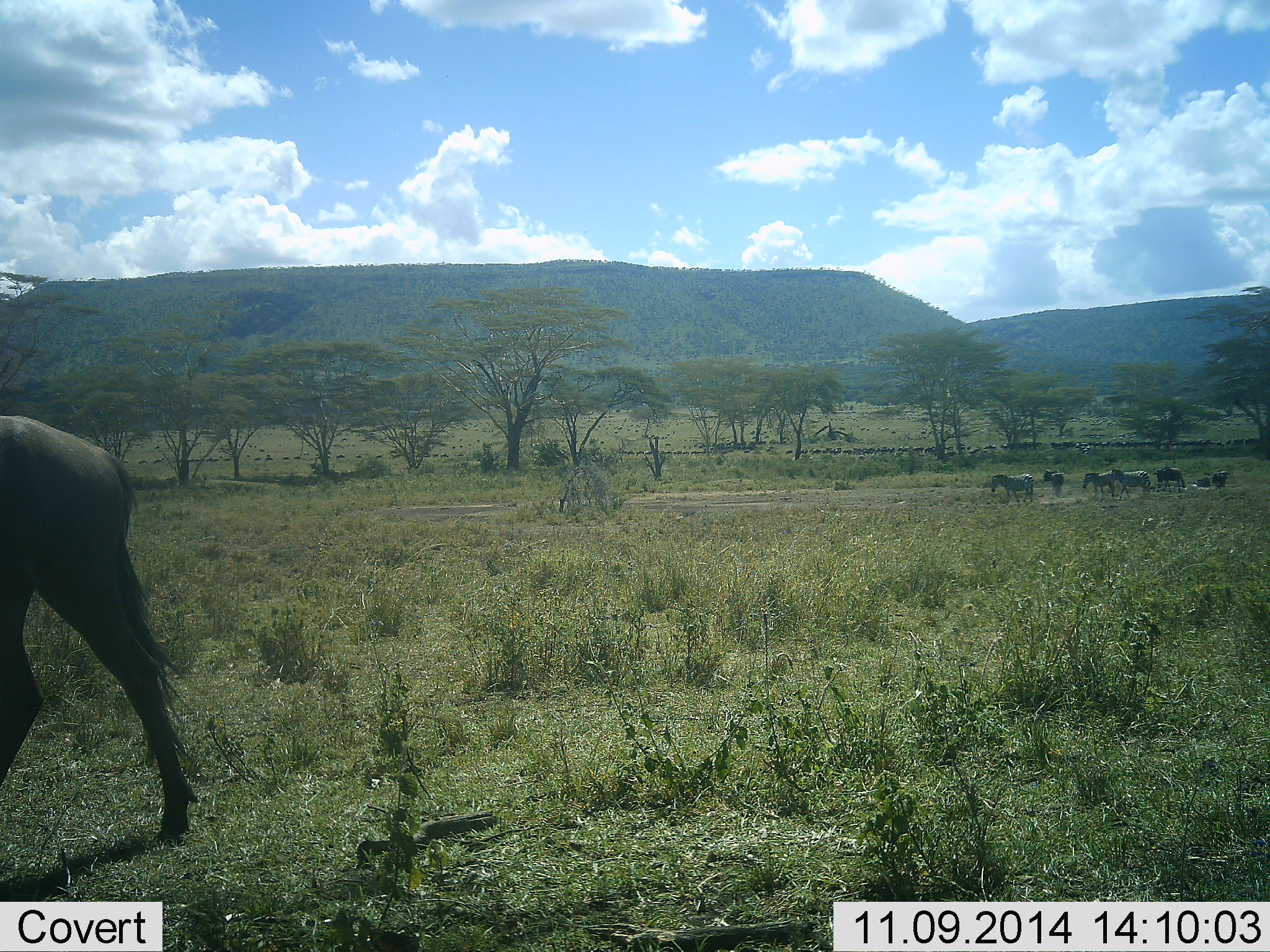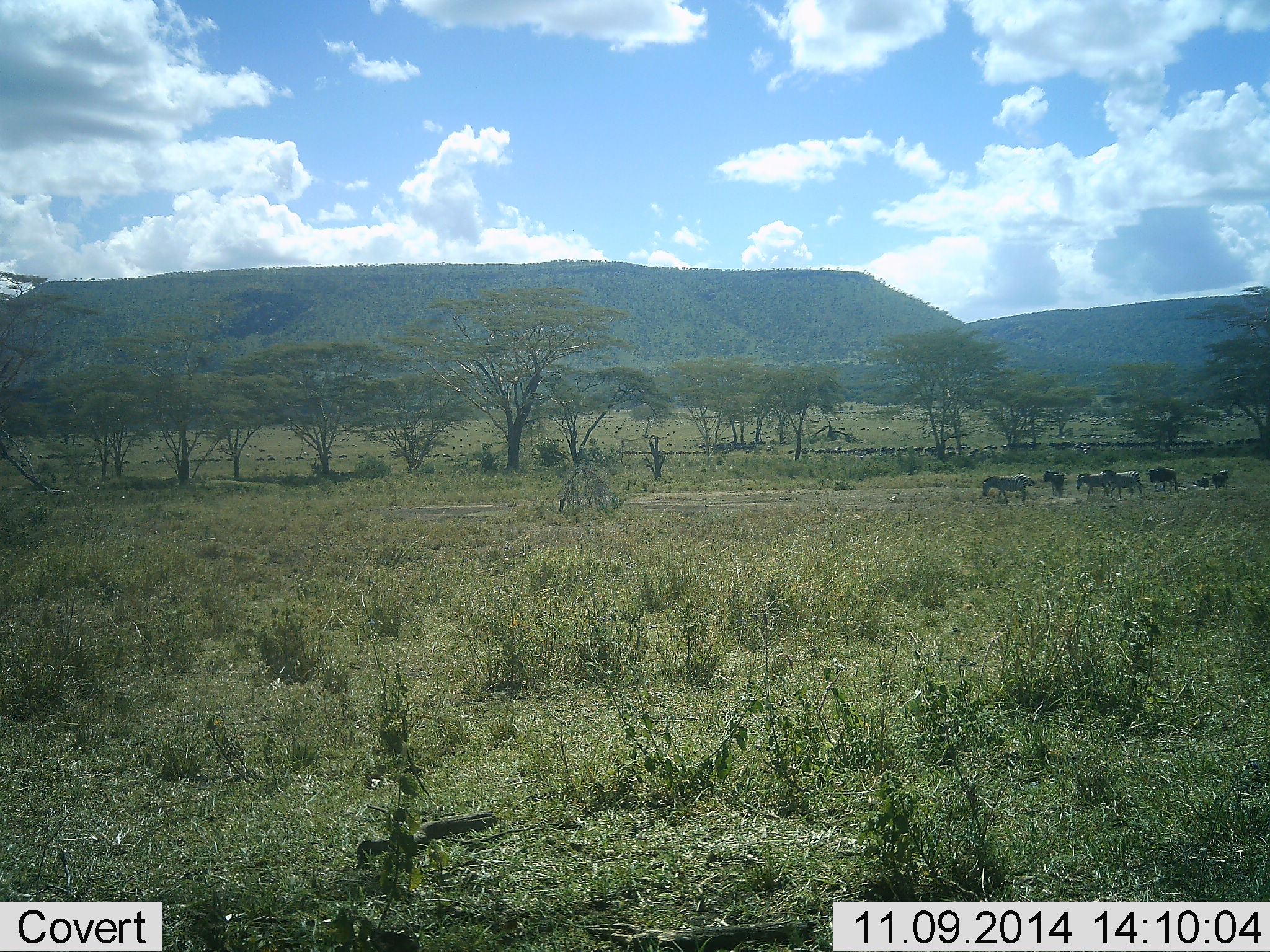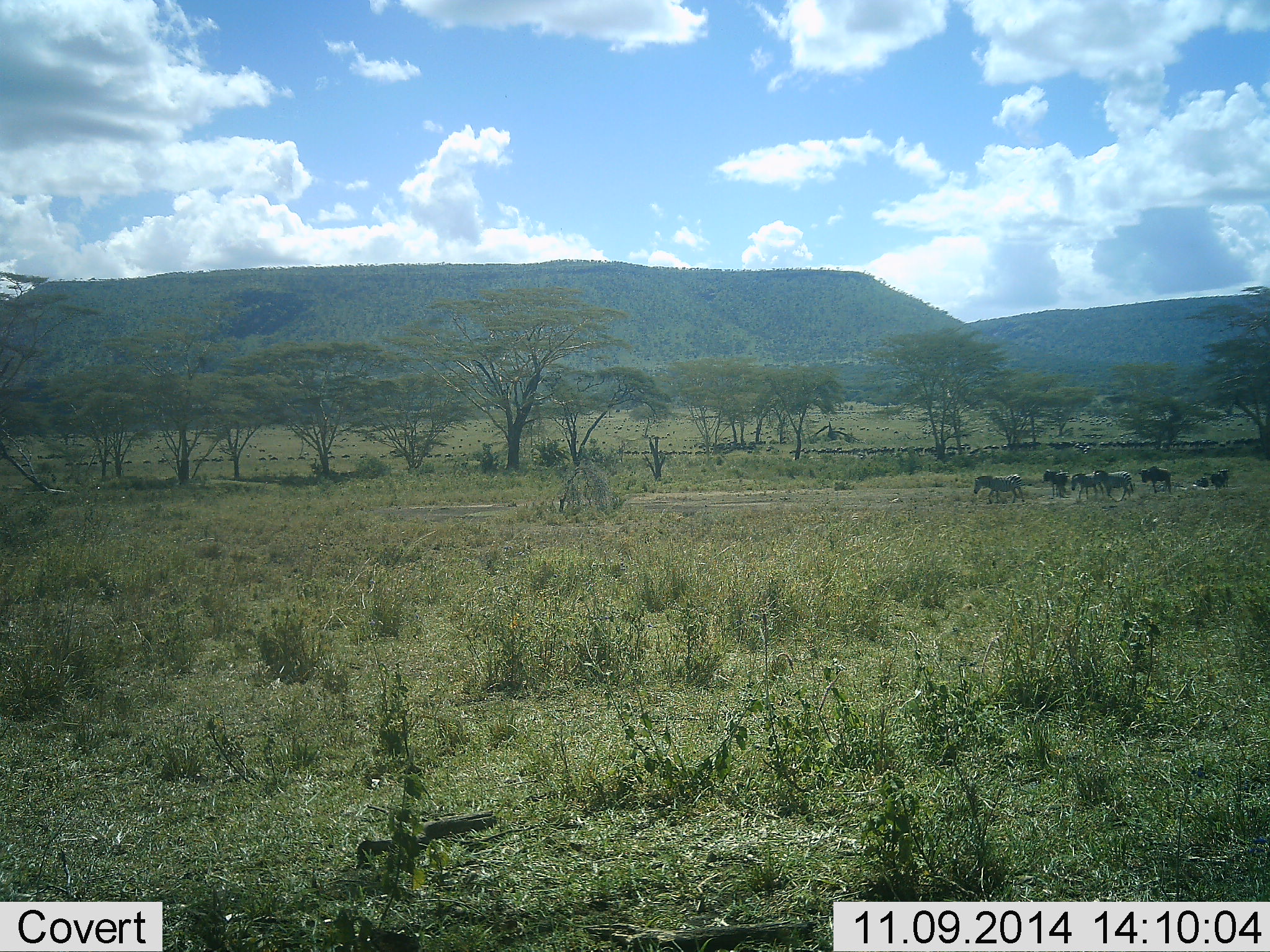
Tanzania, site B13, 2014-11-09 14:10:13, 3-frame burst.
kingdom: Animalia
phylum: Chordata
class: Mammalia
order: Artiodactyla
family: Bovidae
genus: Connochaetes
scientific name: Connochaetes taurinus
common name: blue wildebeest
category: wildebeest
Wildebeest (blue wildebeest) (Connochaetes taurinus), count 3. Behavior (volunteer vote fractions): standing 8%, resting 0%, moving 83%, interacting 0%. Young present (vote fraction): 0%. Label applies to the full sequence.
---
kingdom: Animalia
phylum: Chordata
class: Mammalia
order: Perissodactyla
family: Equidae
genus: Equus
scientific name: Equus quagga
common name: plains zebra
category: zebra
Zebra (plains zebra) (Equus quagga), count 3. Behavior (volunteer vote fractions): standing 50%, resting 8%, moving 50%, interacting 0%. Young present (vote fraction): 0%. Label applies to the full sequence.